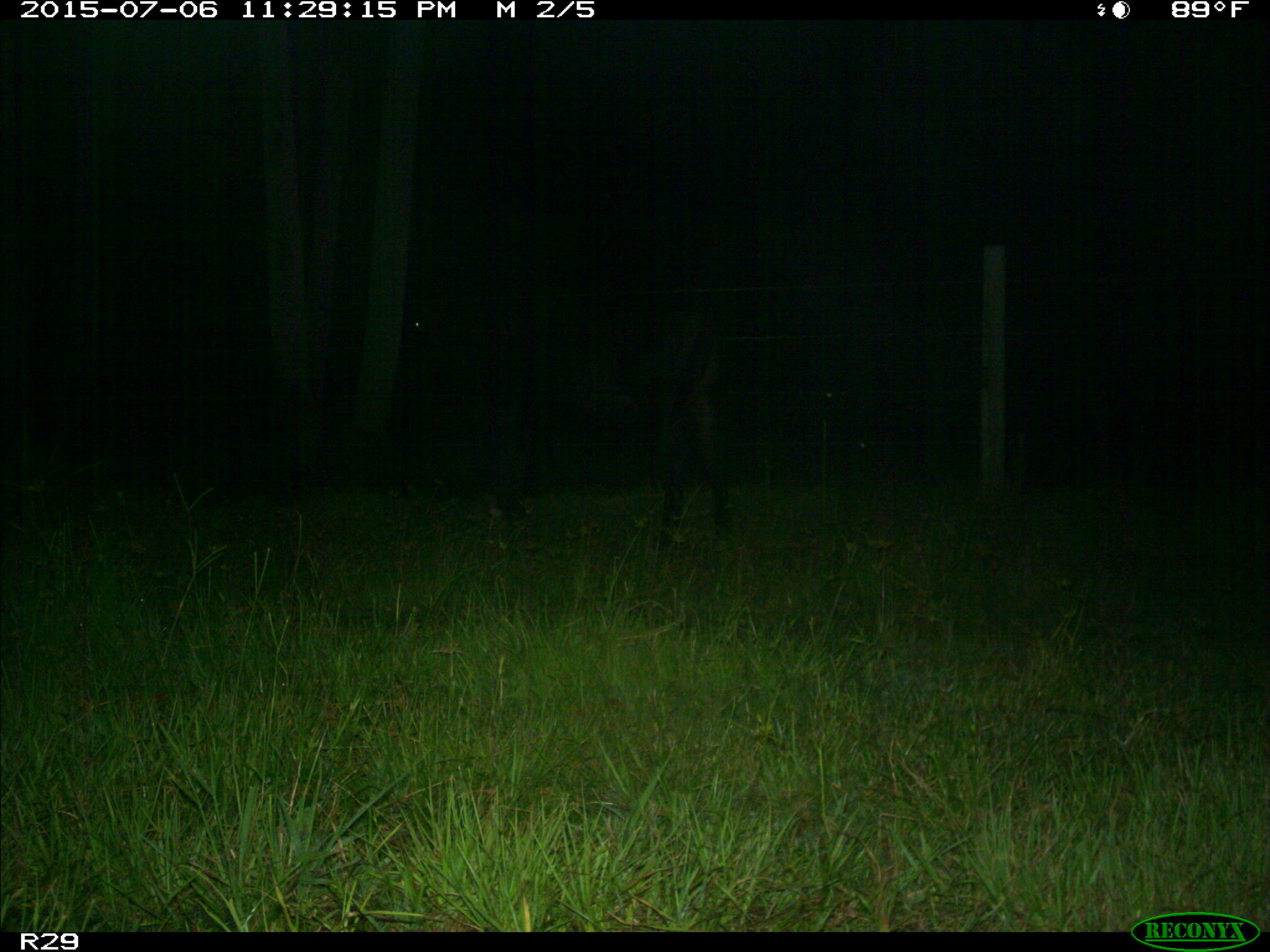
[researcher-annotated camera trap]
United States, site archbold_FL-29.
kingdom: Animalia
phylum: Chordata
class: Mammalia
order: Artiodactyla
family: Bovidae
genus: Bos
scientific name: Bos taurus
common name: domestic cow